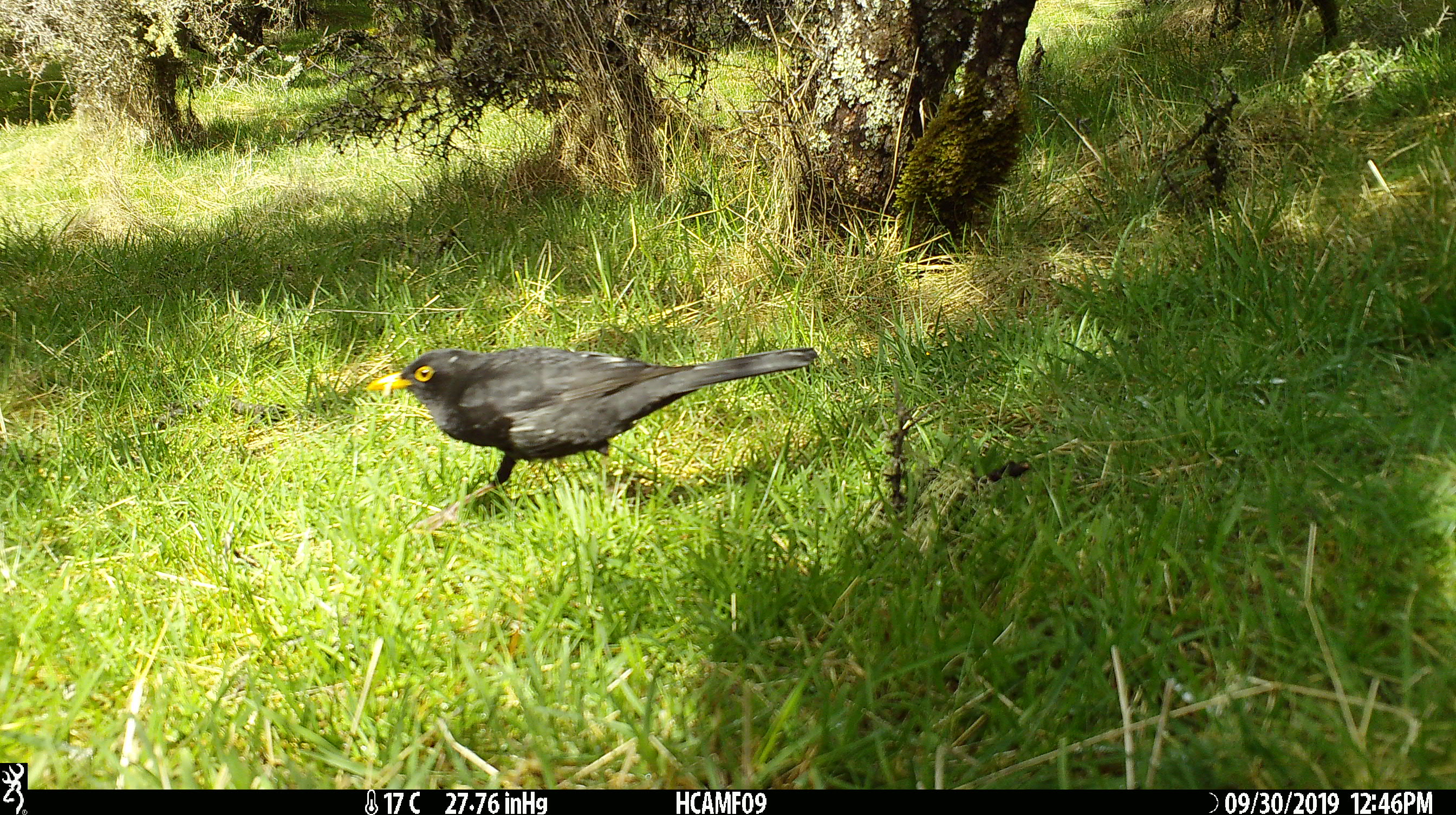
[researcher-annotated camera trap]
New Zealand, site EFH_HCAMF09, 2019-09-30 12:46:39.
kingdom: Animalia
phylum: Chordata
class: Aves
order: Passeriformes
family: Turdidae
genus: Turdus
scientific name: Turdus merula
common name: eurasian blackbird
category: blackbird